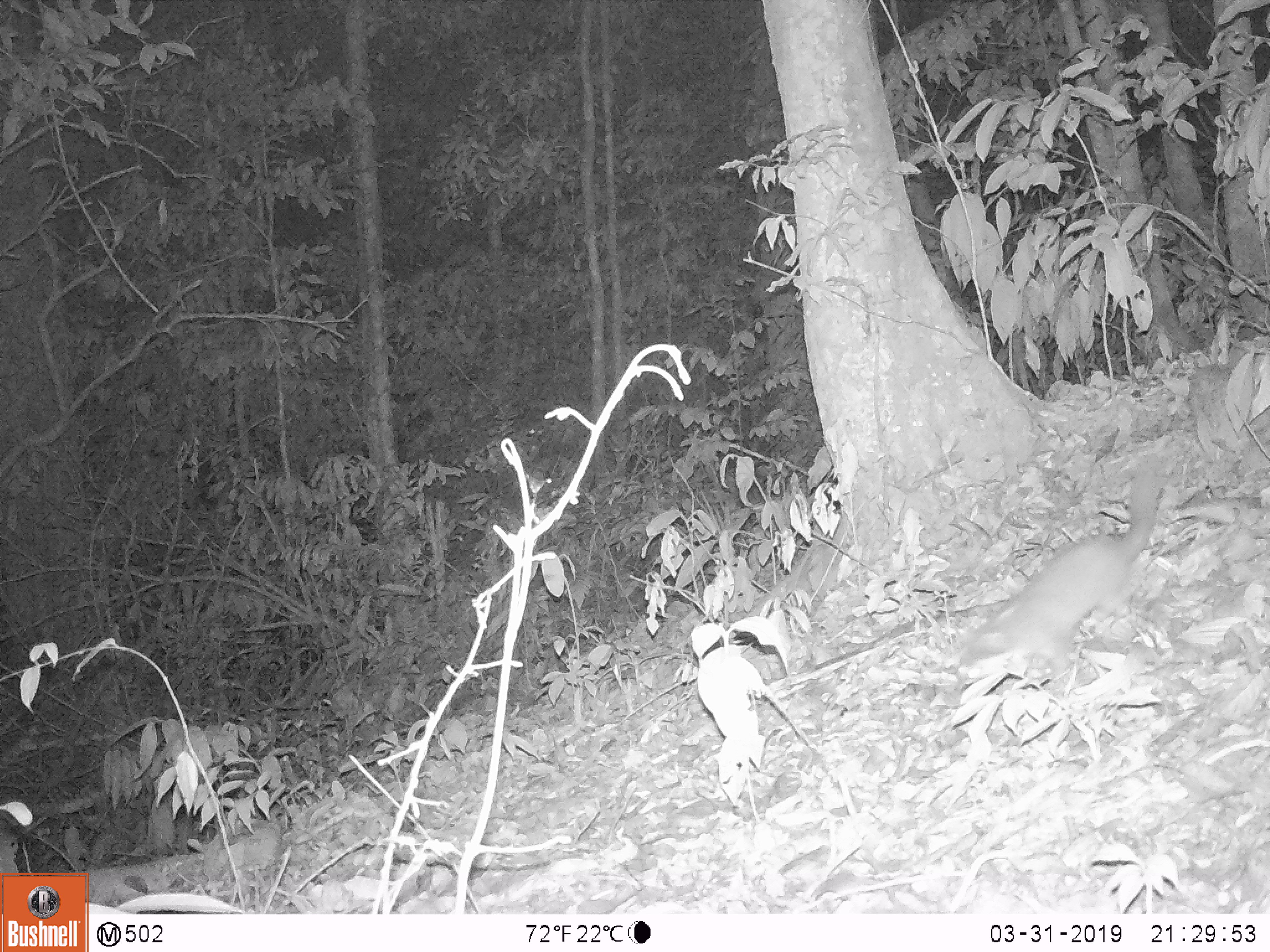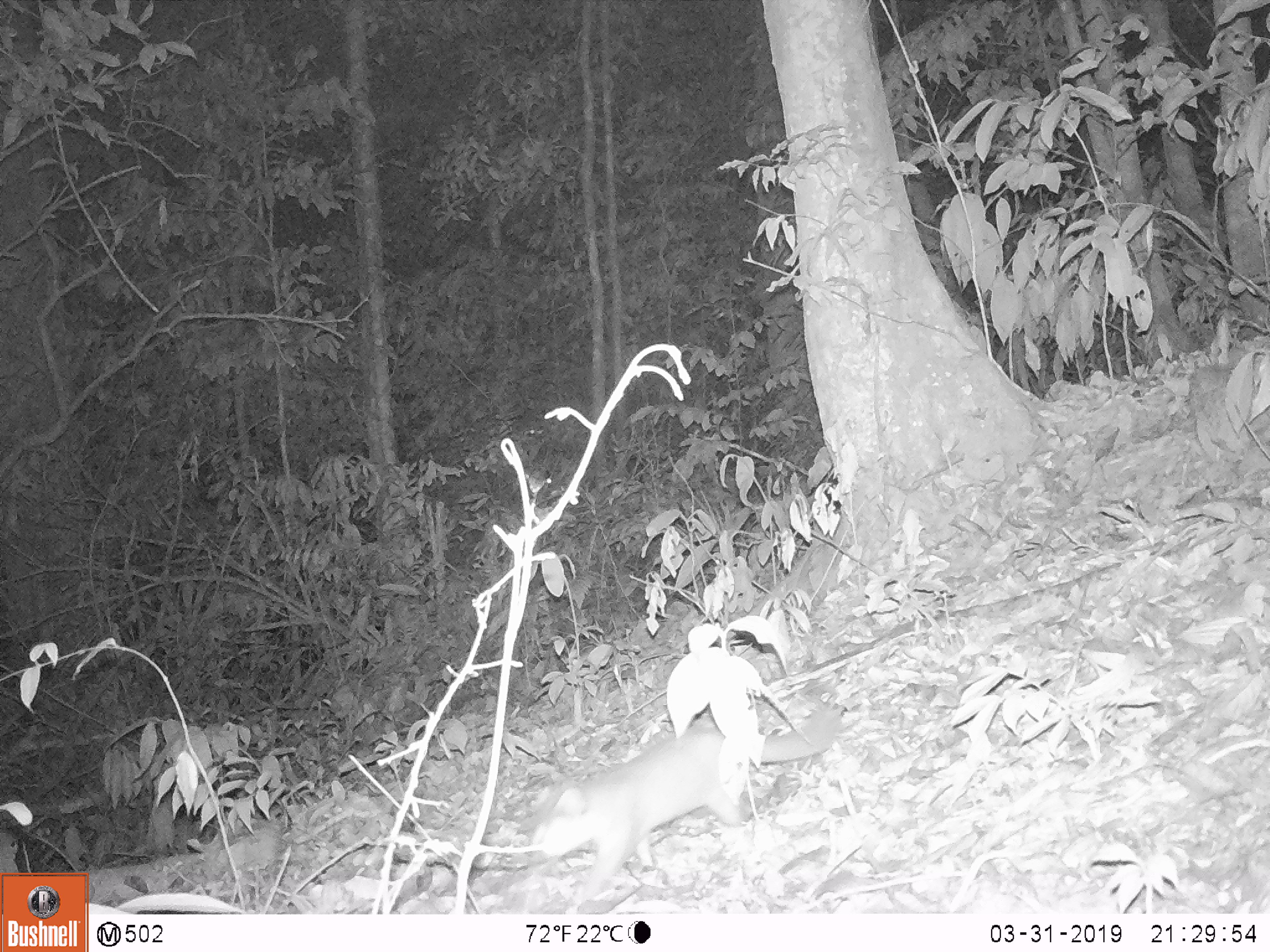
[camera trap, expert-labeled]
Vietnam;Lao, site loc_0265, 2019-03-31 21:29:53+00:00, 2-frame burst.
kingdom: Animalia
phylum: Chordata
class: Mammalia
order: Carnivora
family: Mustelidae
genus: Melogale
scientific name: Melogale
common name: ferret badger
Ferret badger (Melogale). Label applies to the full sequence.